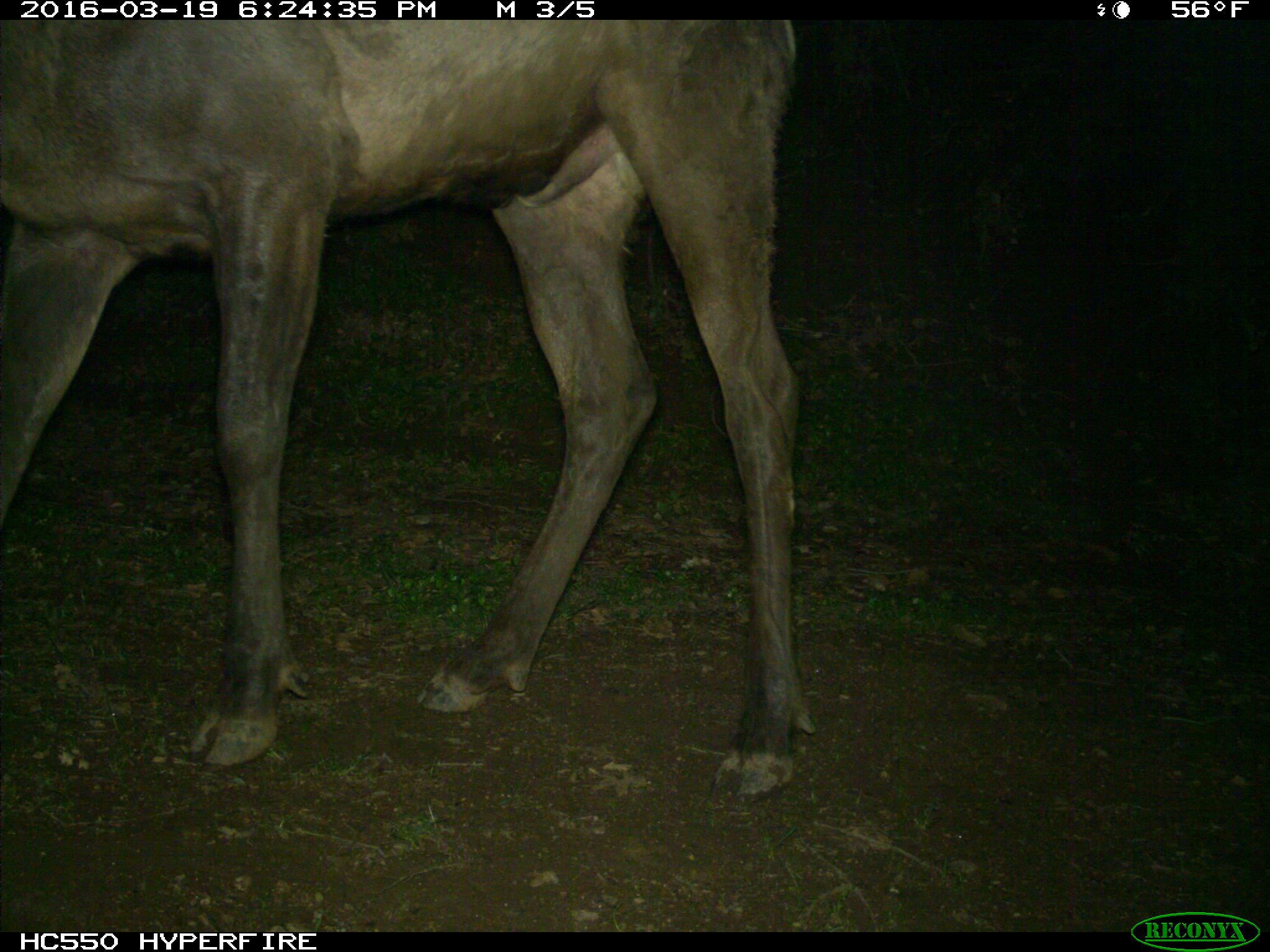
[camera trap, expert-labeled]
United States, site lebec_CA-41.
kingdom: Animalia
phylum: Chordata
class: Mammalia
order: Artiodactyla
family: Cervidae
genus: Cervus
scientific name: Cervus canadensis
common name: elk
Cervus canadensis (elk).